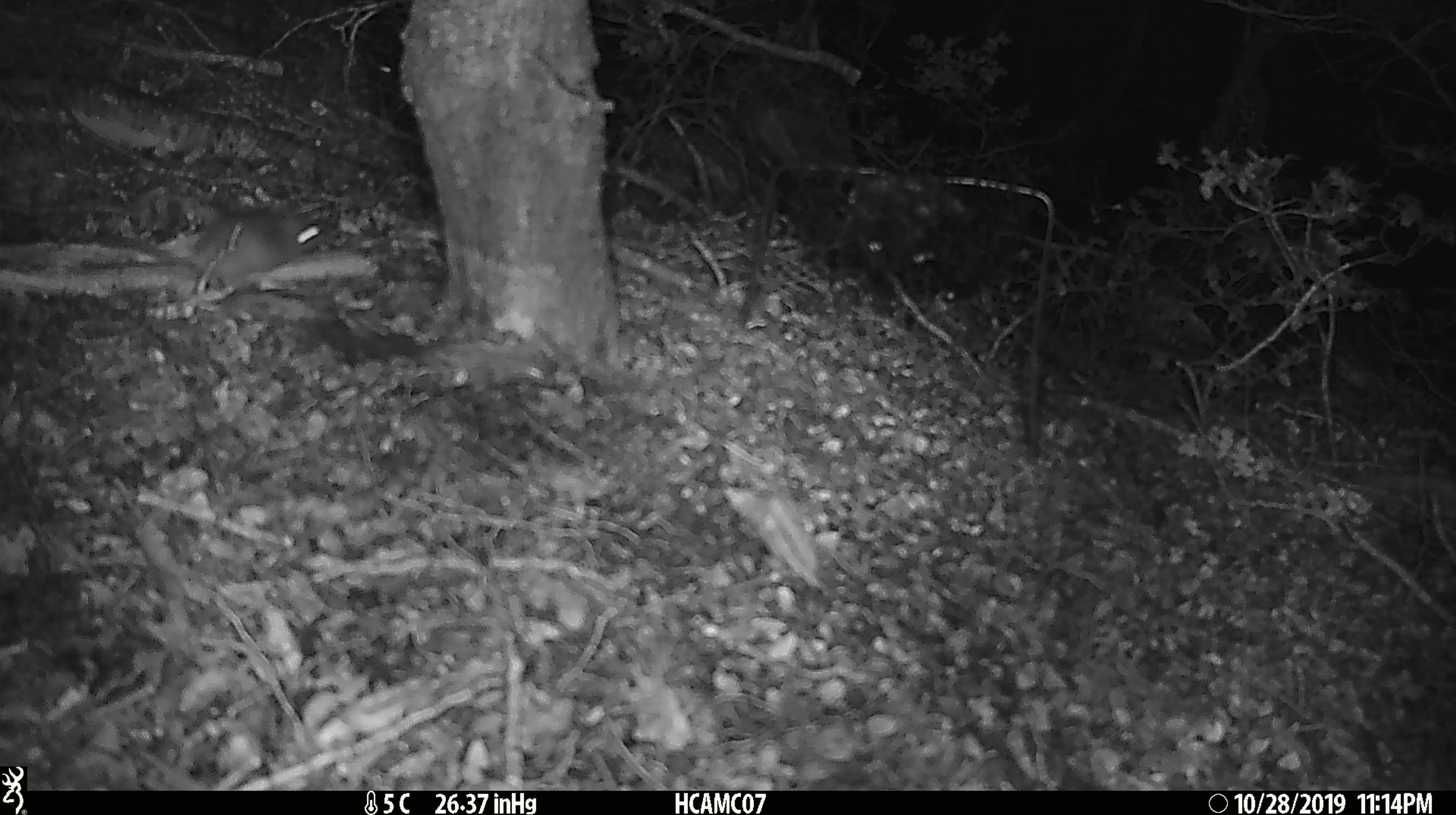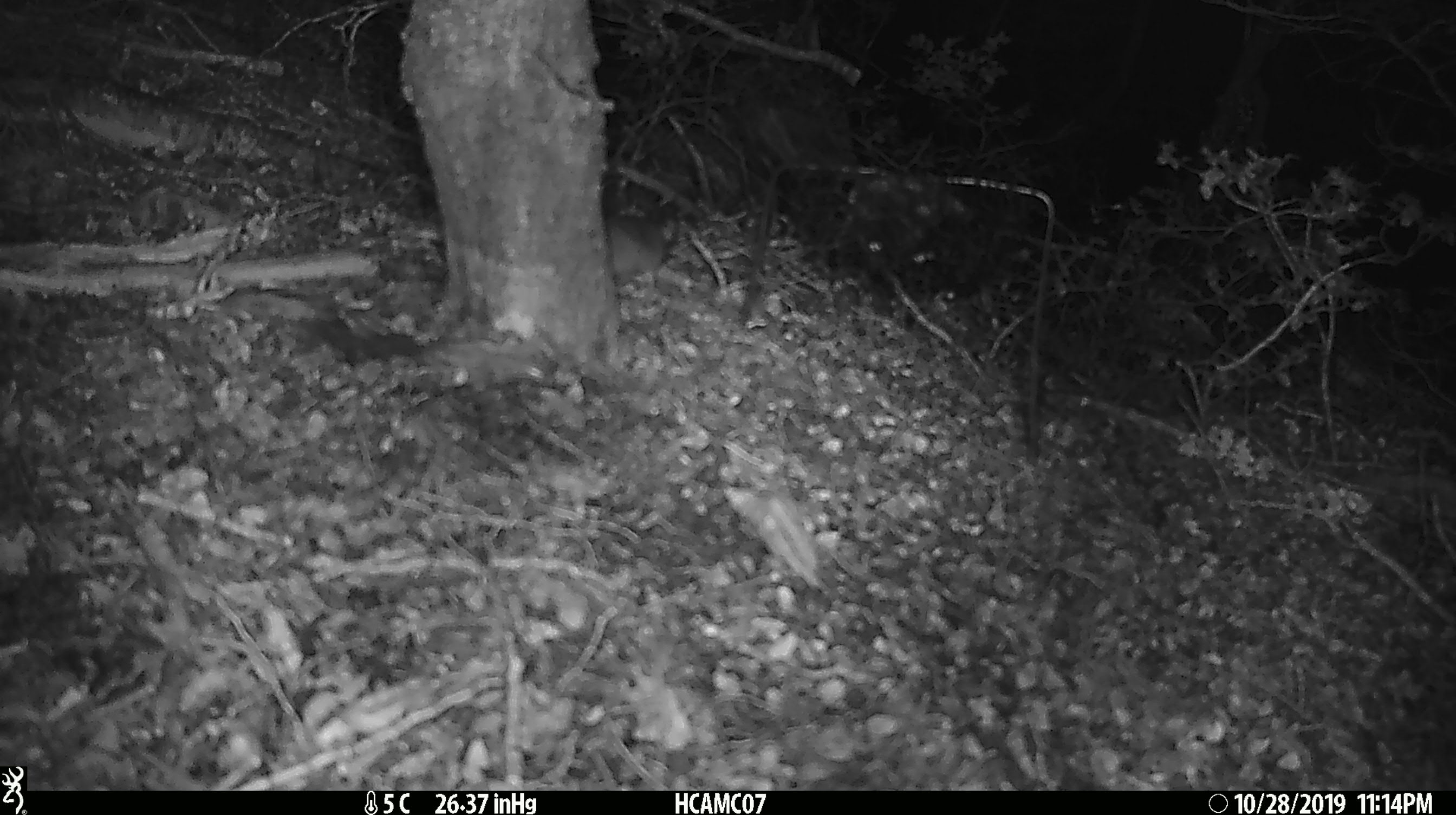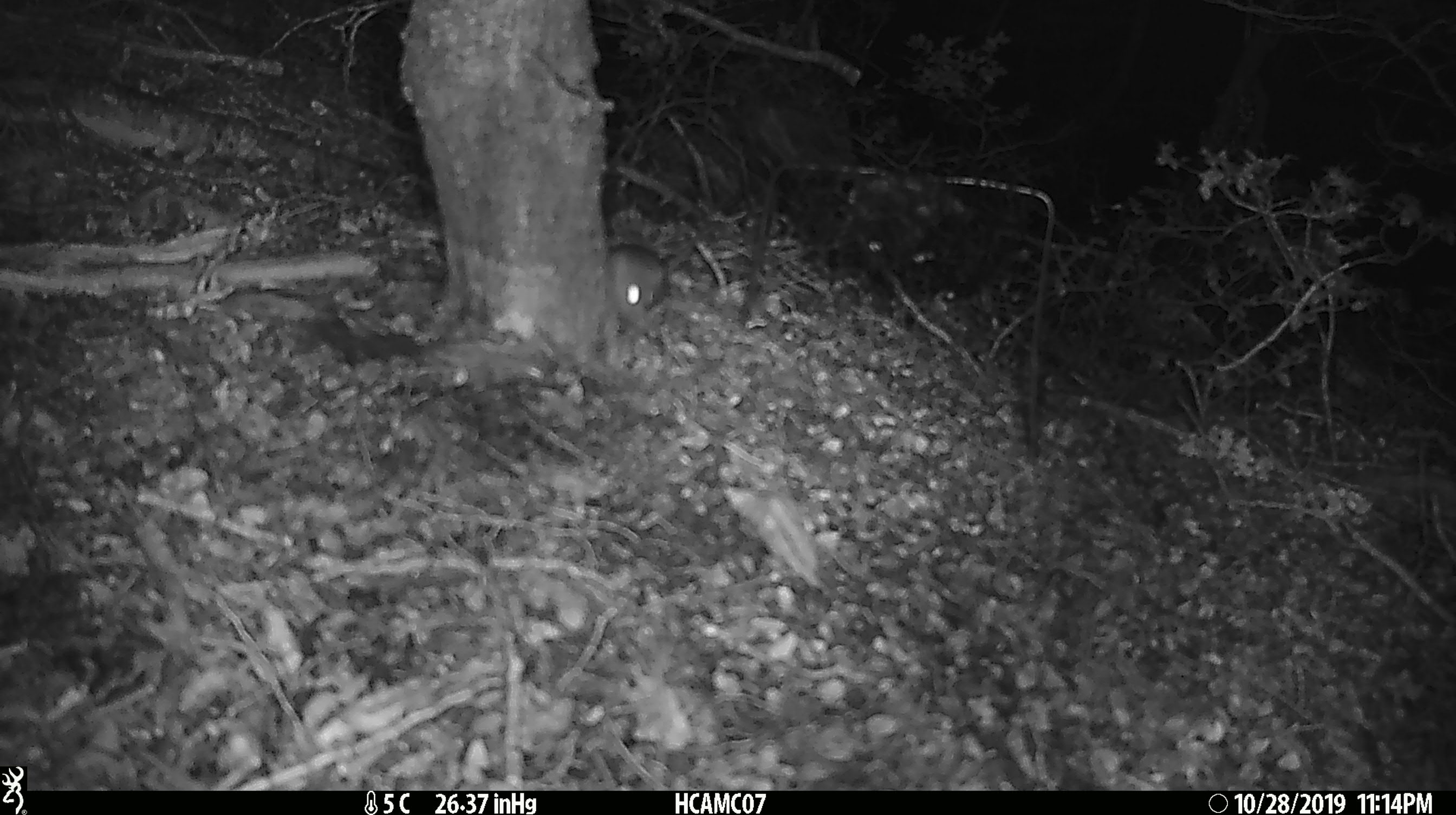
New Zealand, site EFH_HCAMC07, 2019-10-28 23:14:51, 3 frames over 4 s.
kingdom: Animalia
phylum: Chordata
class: Mammalia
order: Rodentia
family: Muridae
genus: Mus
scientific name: Mus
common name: mouse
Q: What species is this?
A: Mouse (Mus).